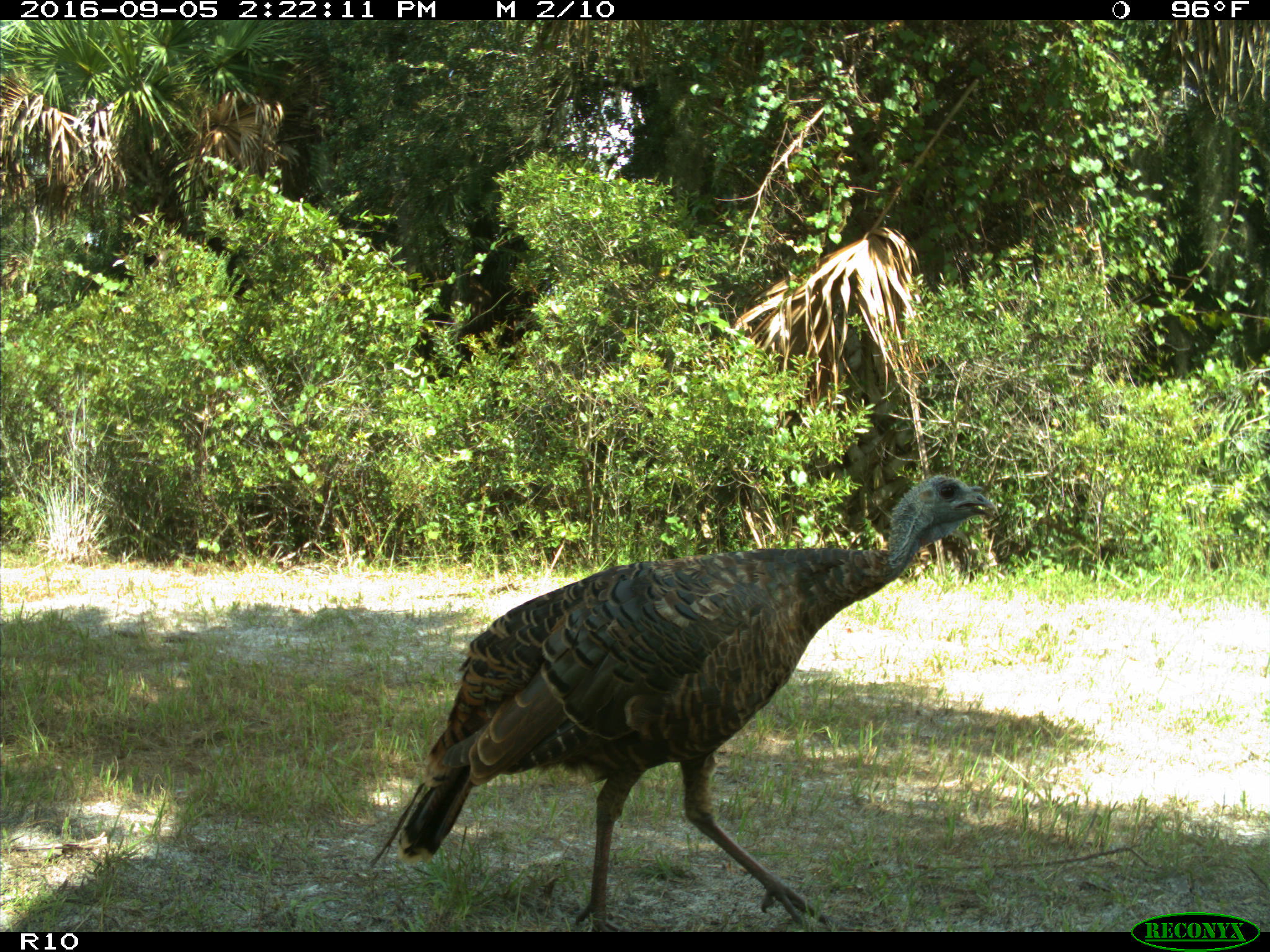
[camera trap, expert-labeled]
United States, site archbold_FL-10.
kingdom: Animalia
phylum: Chordata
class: Aves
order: Galliformes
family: Phasianidae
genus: Meleagris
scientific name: Meleagris gallopavo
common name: wild turkey